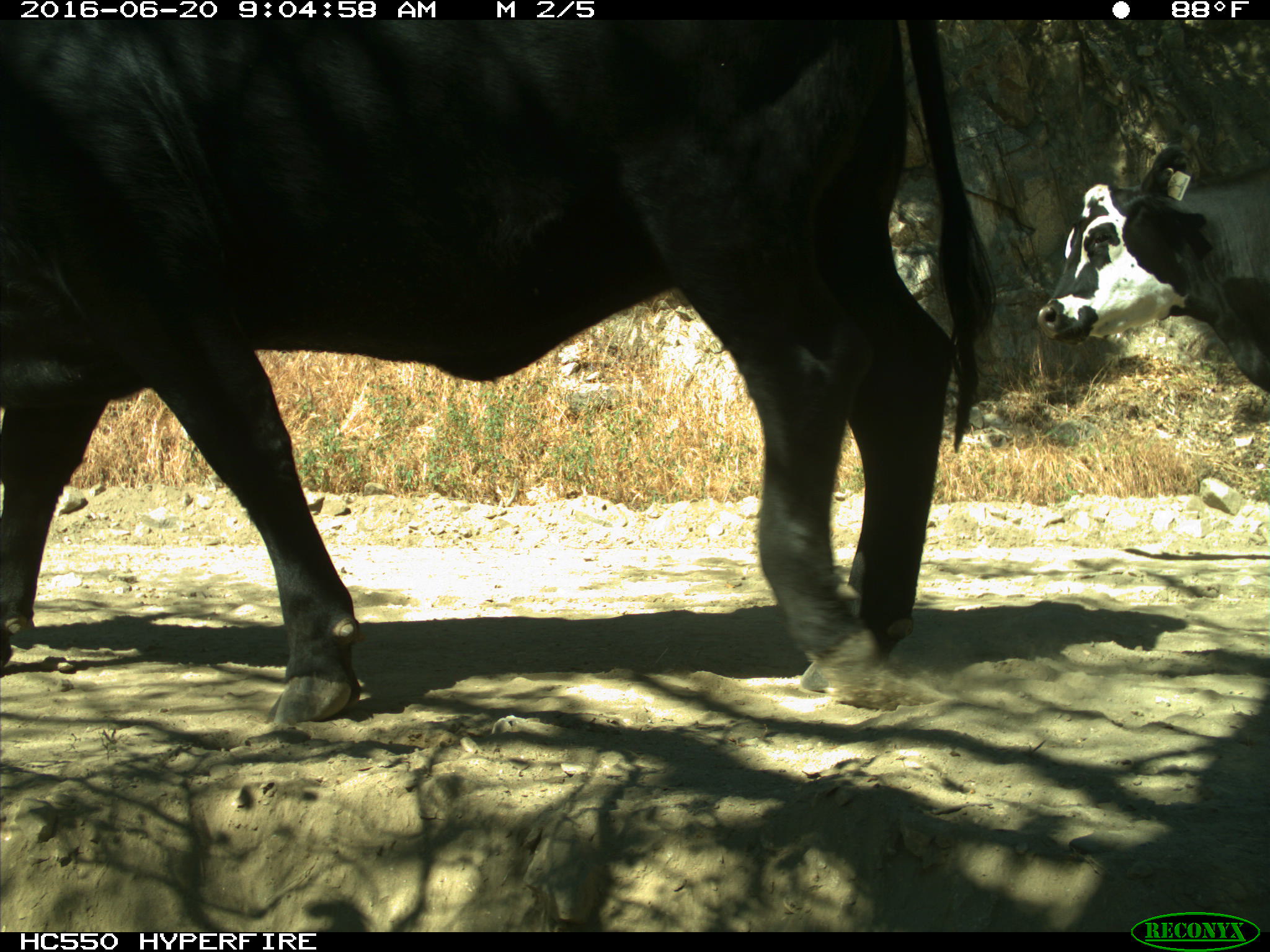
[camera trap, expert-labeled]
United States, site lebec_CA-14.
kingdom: Animalia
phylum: Chordata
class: Mammalia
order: Artiodactyla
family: Bovidae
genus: Bos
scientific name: Bos taurus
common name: domestic cow